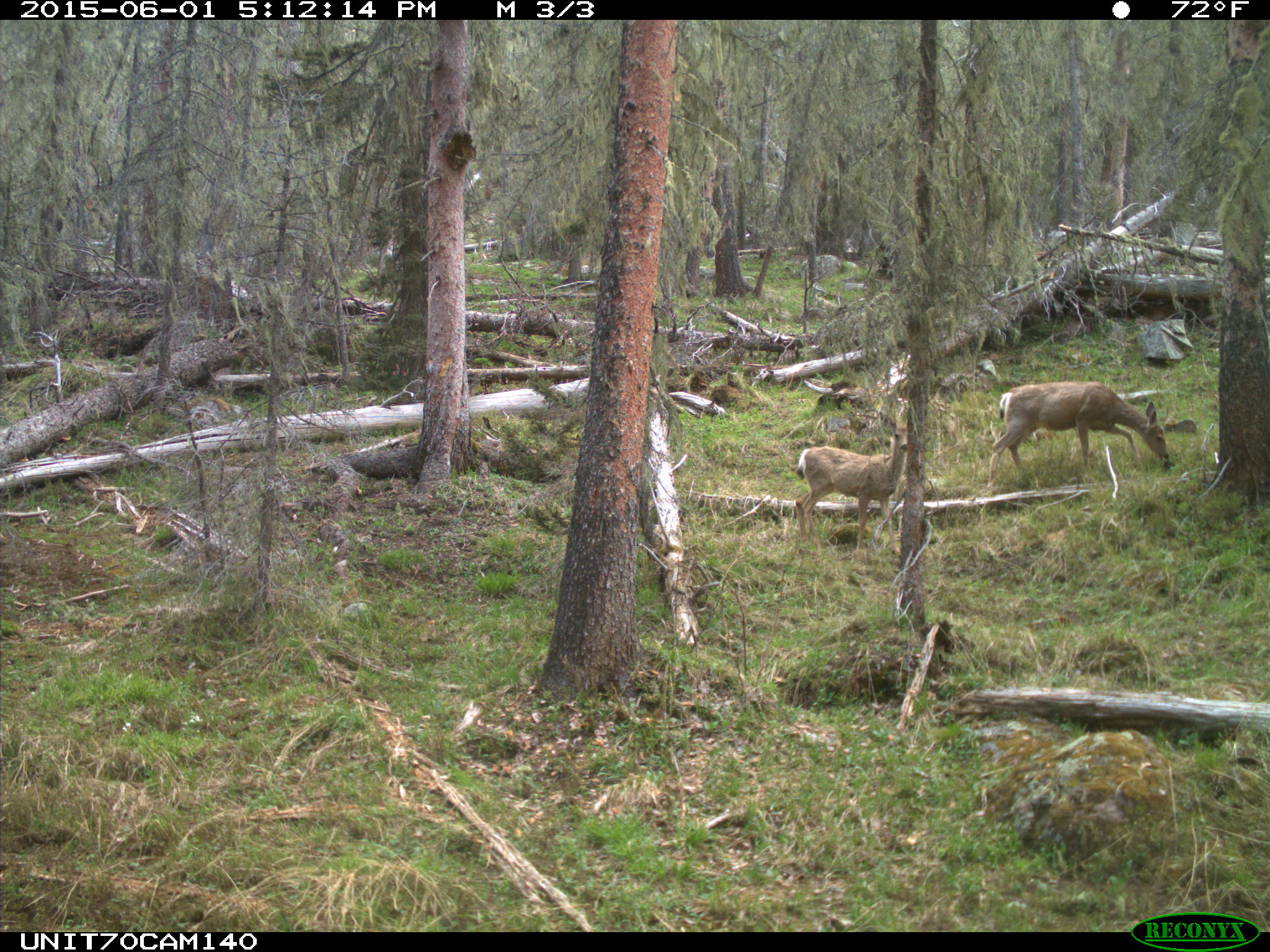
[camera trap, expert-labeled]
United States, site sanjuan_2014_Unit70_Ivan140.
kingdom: Animalia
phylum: Chordata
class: Mammalia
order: Artiodactyla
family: Cervidae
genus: Odocoileus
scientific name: Odocoileus hemionus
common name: mule deer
Odocoileus hemionus (mule deer).